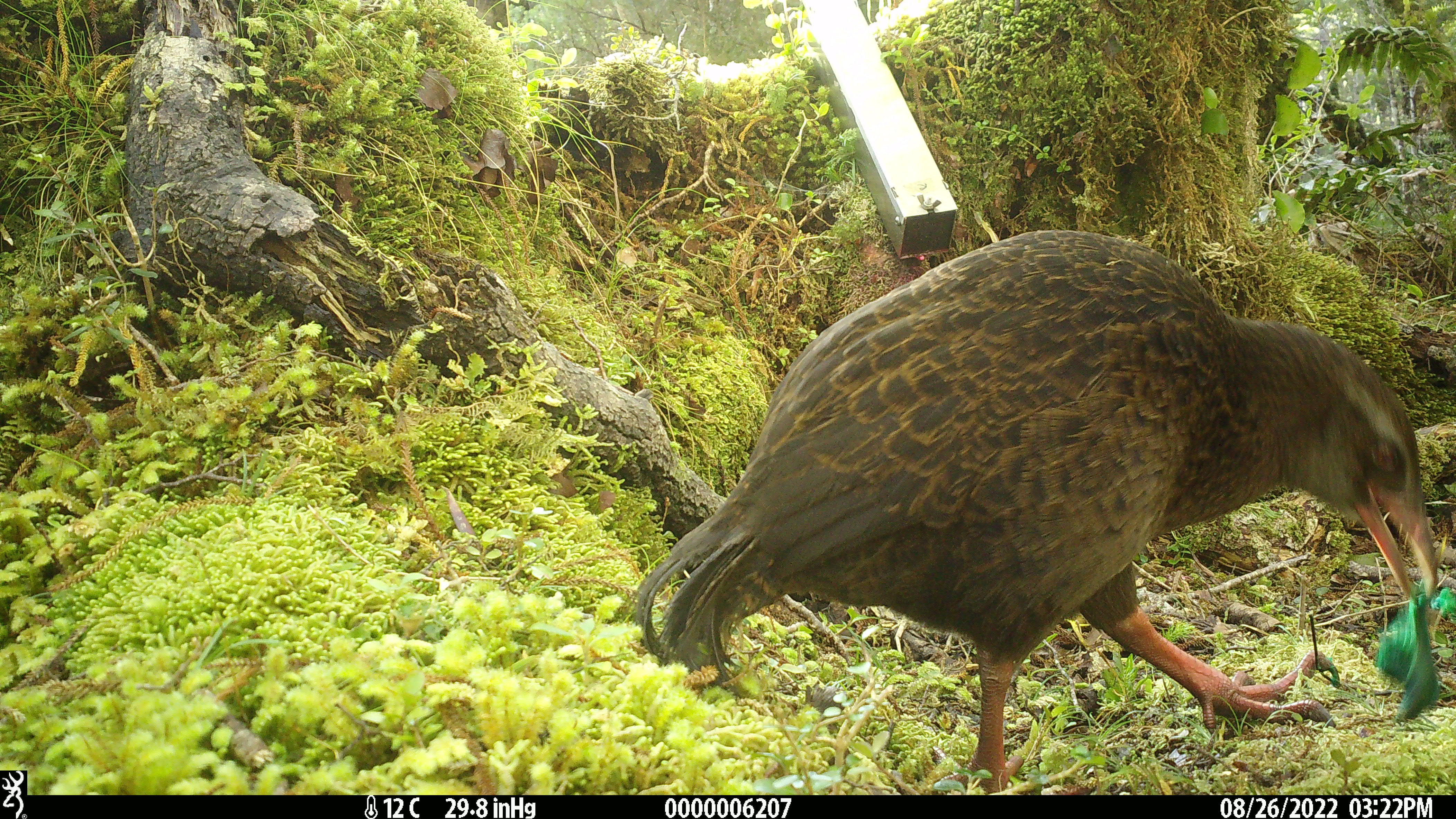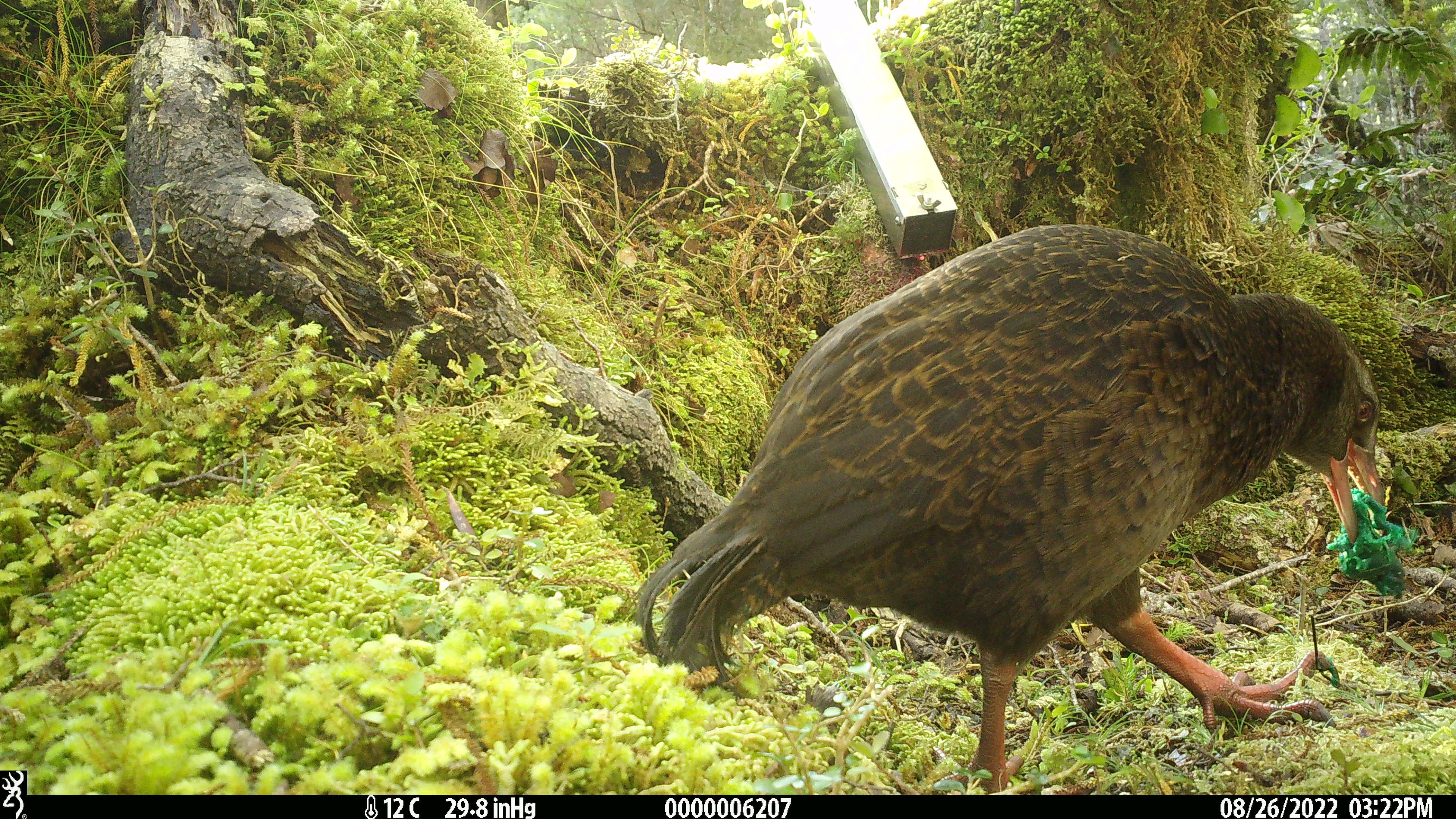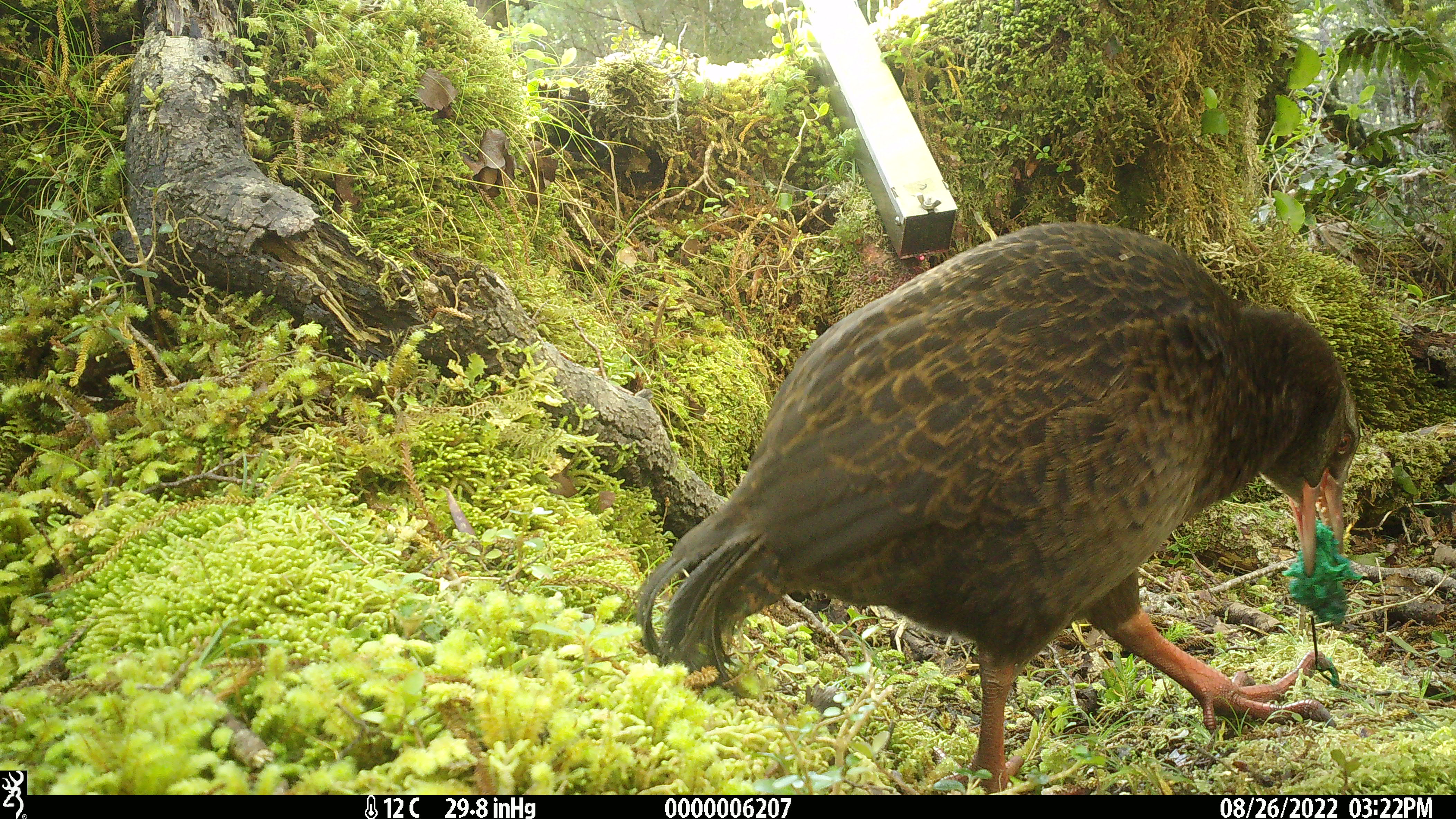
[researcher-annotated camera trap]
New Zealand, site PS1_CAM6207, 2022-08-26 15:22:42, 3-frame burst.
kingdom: Animalia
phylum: Chordata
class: Aves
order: Gruiformes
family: Rallidae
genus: Gallirallus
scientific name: Gallirallus australis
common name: weka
Weka (Gallirallus australis).